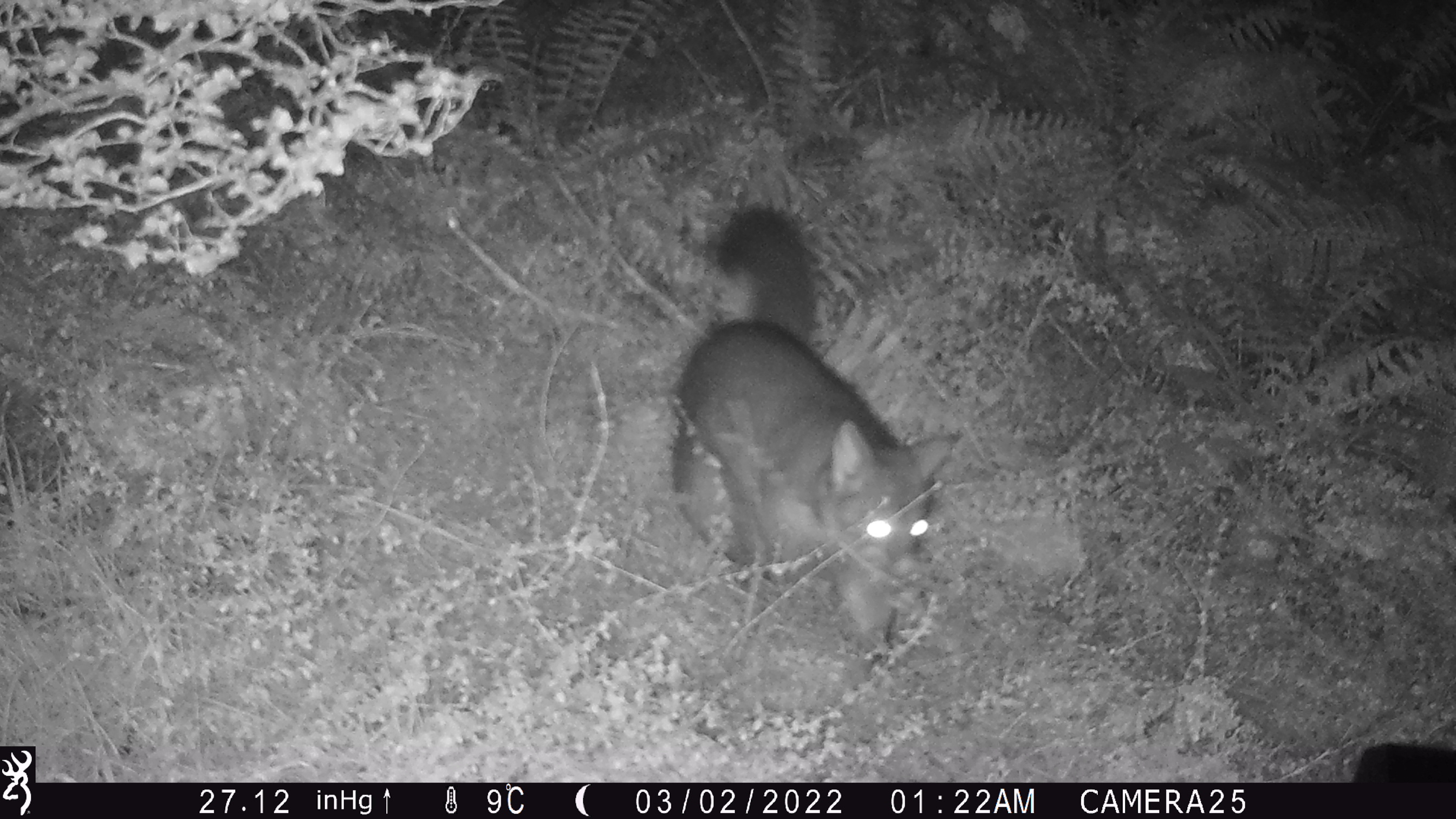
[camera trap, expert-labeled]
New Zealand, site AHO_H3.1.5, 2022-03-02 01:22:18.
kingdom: Animalia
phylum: Chordata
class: Mammalia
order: Diprotodontia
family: Phalangeridae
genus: Trichosurus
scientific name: Trichosurus vulpecula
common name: common brushtail possum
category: possum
Possum (common brushtail possum) (Trichosurus vulpecula).